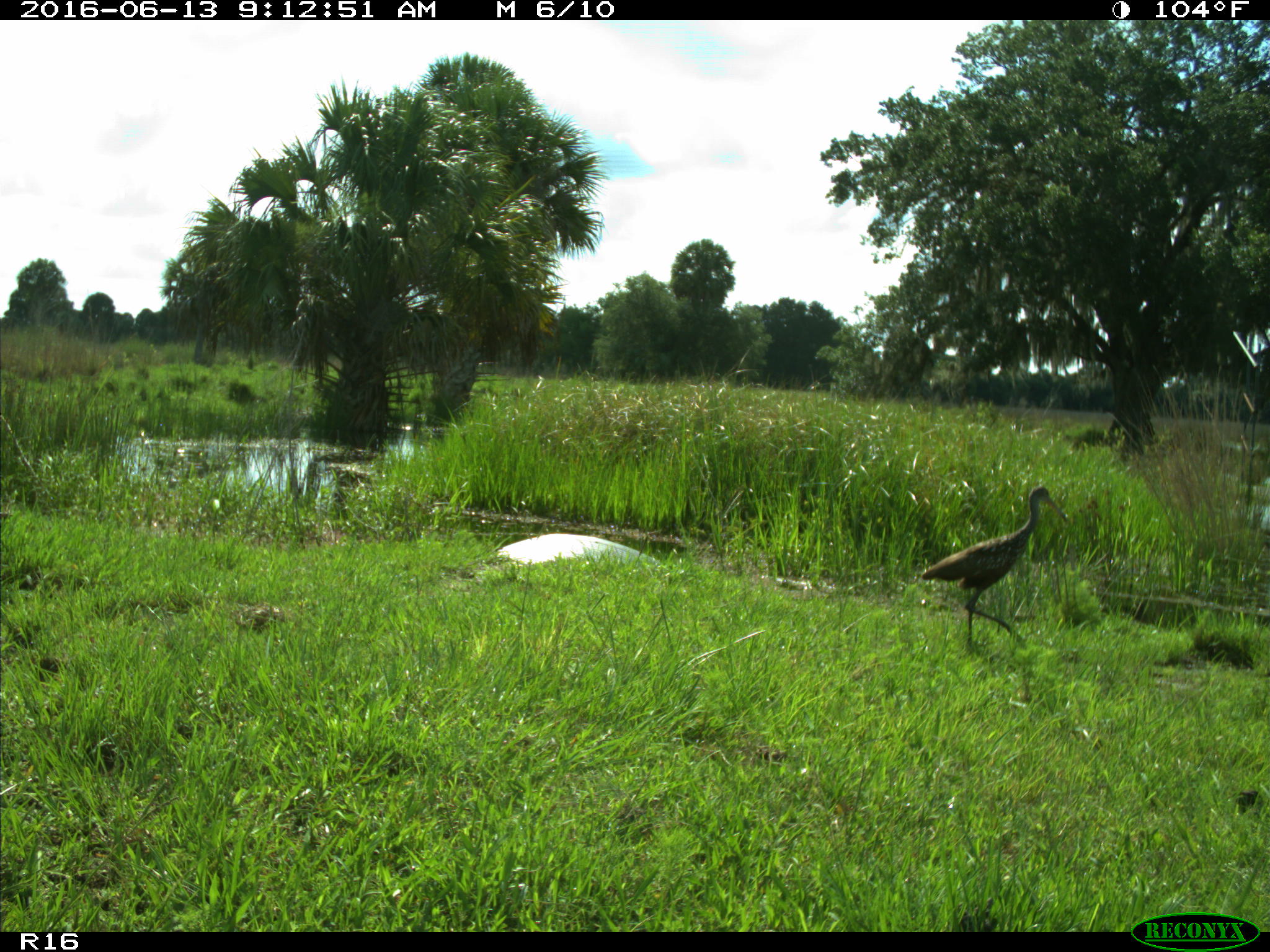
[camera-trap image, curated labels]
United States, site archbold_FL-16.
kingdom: Animalia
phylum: Chordata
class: Aves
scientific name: Aves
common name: birds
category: unidentified bird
Unidentified bird (birds) (Aves).